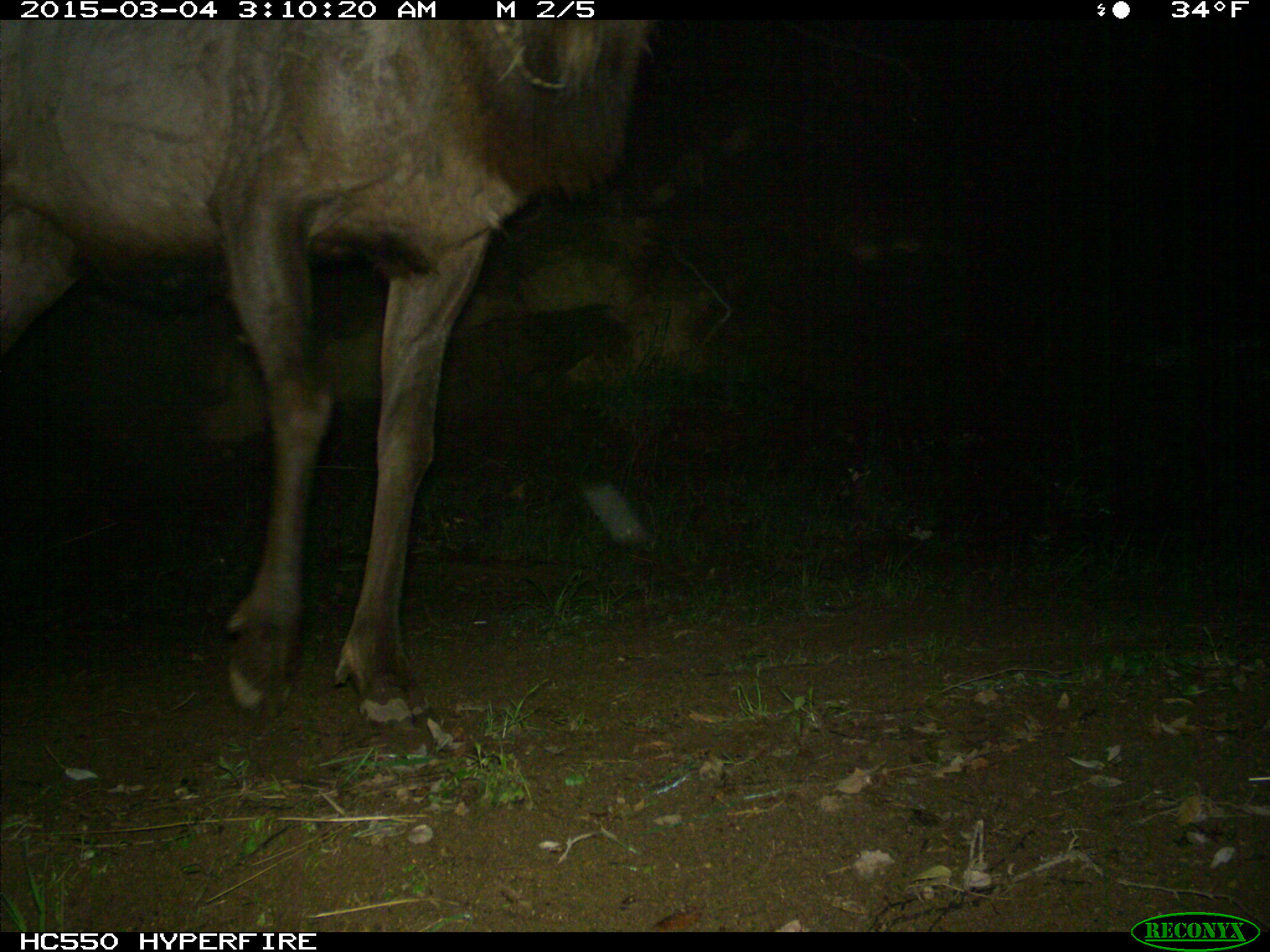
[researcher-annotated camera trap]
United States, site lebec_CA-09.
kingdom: Animalia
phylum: Chordata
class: Mammalia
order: Artiodactyla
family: Cervidae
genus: Cervus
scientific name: Cervus canadensis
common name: elk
Cervus canadensis (elk).